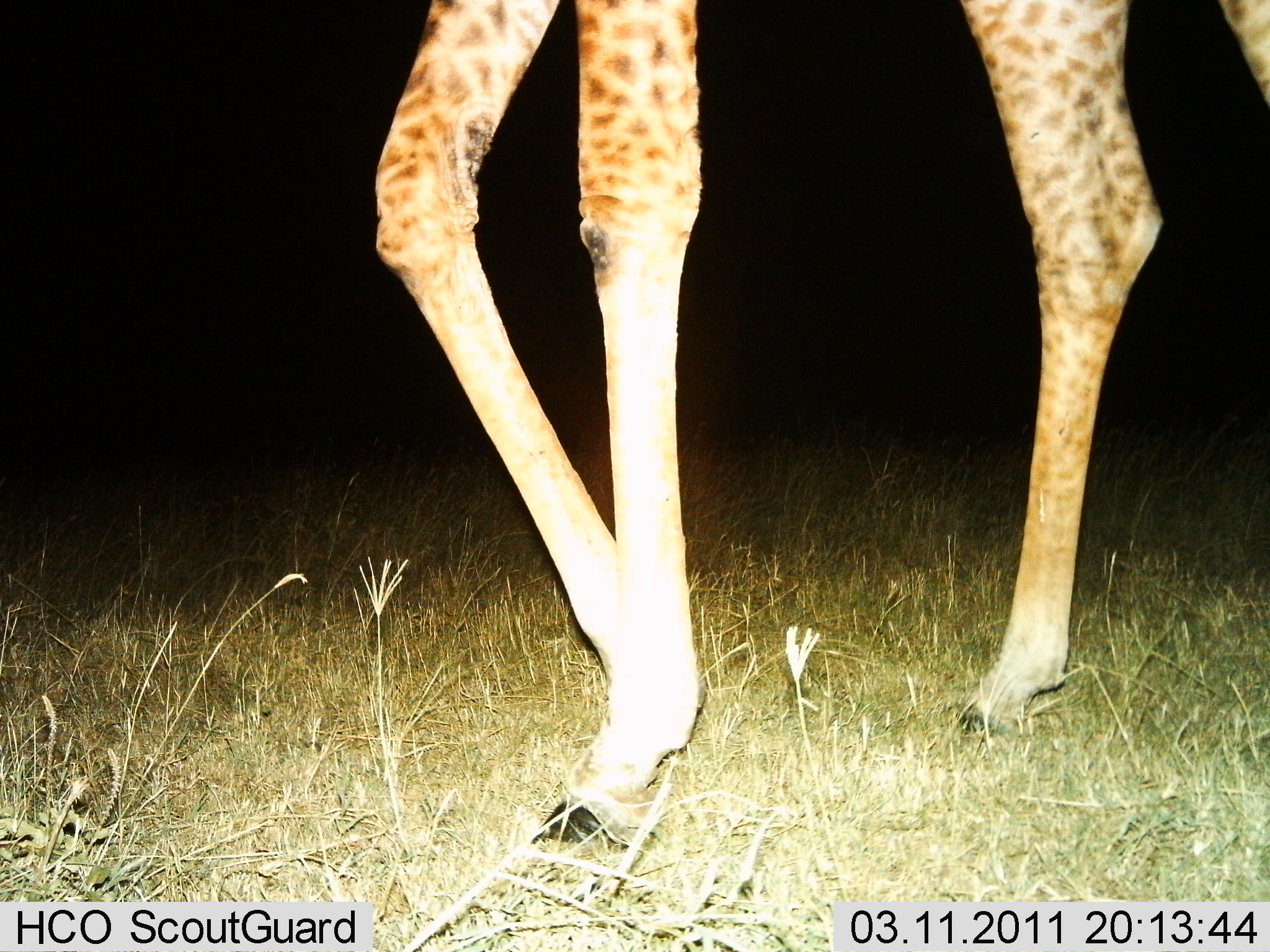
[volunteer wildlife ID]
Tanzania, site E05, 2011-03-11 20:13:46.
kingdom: Animalia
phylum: Chordata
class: Mammalia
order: Artiodactyla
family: Giraffidae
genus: Giraffa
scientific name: Giraffa camelopardalis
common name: giraffe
Giraffe (Giraffa camelopardalis), count 1. Behavior (volunteer vote fractions): standing 50%, resting 0%, moving 70%, interacting 0%. Young present (vote fraction): 0%. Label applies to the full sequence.